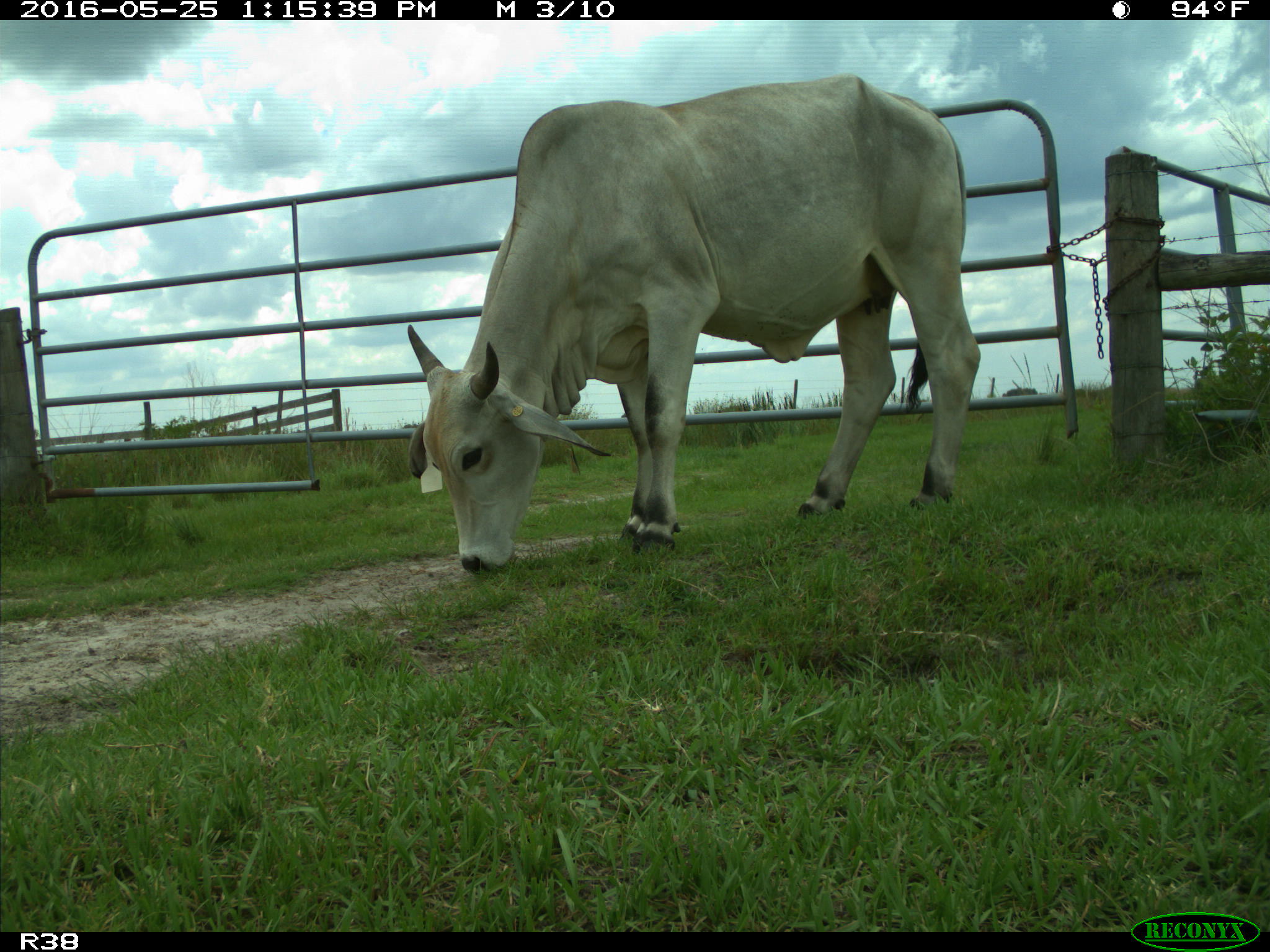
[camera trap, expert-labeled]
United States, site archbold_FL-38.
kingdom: Animalia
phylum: Chordata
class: Mammalia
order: Artiodactyla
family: Bovidae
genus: Bos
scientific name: Bos taurus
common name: domestic cow